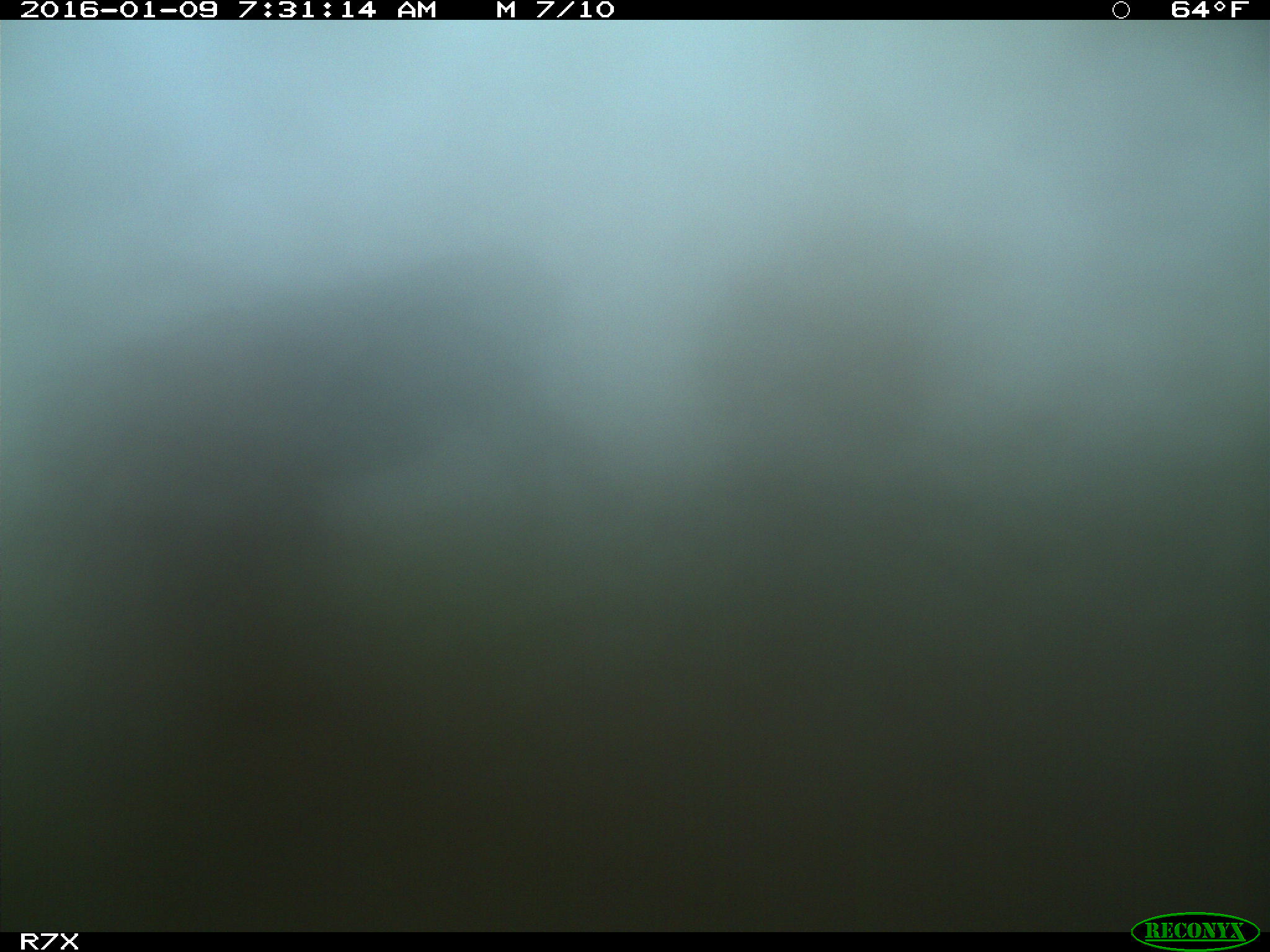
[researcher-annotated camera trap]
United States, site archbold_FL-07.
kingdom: Animalia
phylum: Chordata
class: Mammalia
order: Artiodactyla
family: Bovidae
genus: Bos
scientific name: Bos taurus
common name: domestic cow